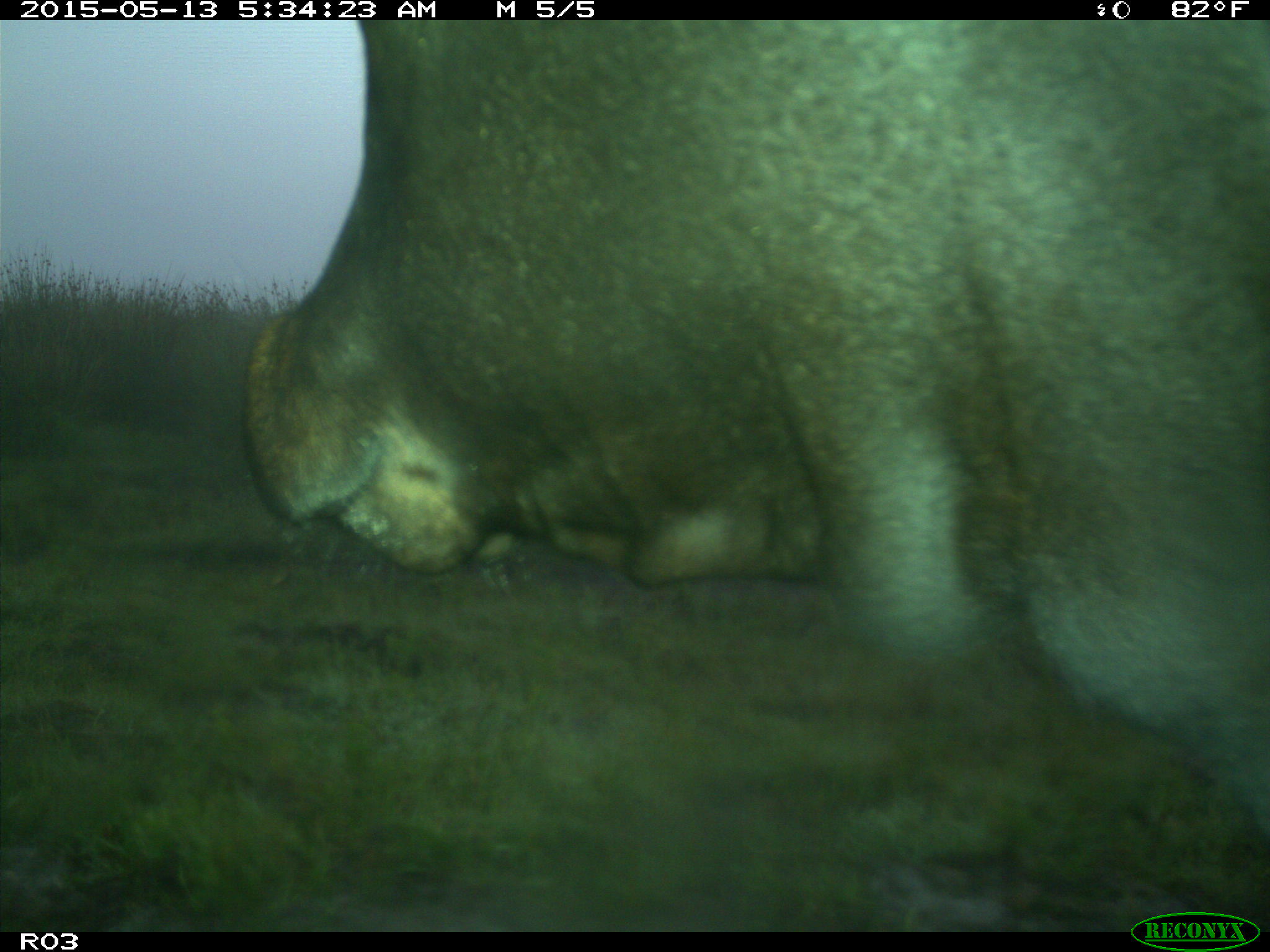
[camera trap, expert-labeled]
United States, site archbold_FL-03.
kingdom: Animalia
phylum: Chordata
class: Mammalia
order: Artiodactyla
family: Bovidae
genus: Bos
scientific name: Bos taurus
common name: domestic cow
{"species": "Bos taurus (domestic cow)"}